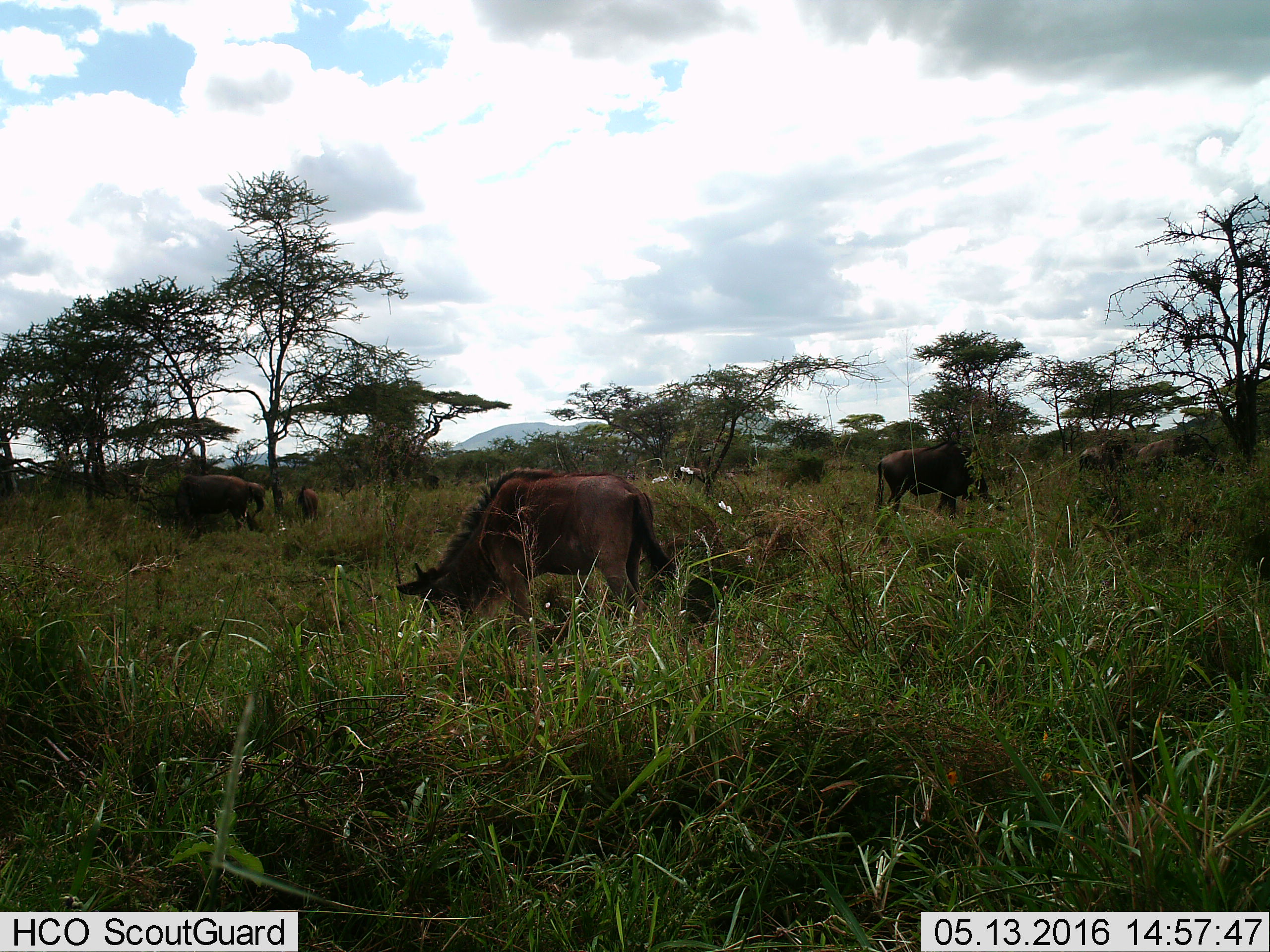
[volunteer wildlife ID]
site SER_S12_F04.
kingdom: Animalia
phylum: Chordata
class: Mammalia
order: Artiodactyla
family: Bovidae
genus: Connochaetes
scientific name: Connochaetes taurinus taurinus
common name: blue wildebeest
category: wildebeestblue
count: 6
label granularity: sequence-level